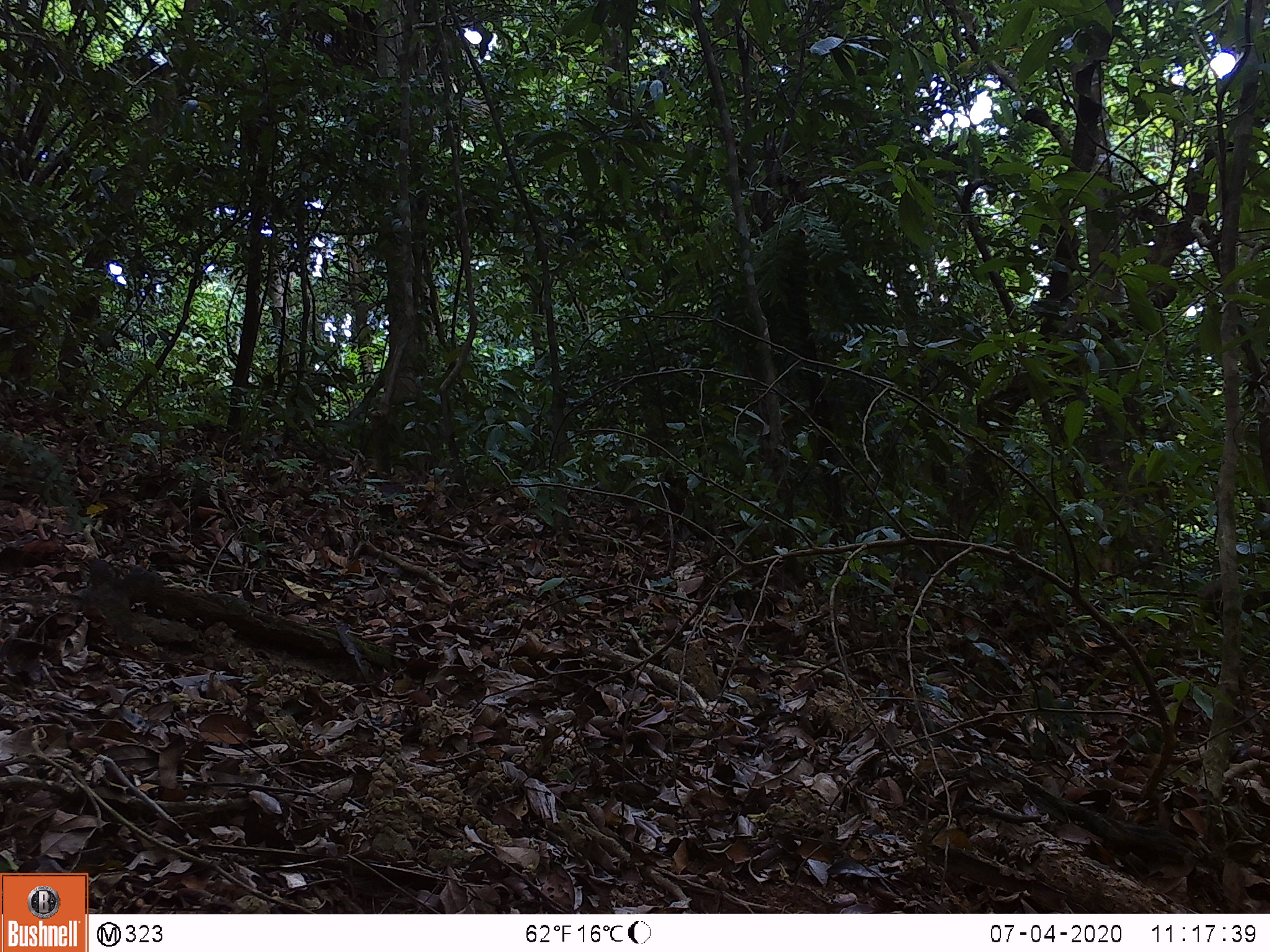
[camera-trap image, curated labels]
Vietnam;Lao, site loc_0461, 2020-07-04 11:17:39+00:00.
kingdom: Animalia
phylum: Chordata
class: Mammalia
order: Primates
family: Cercopithecidae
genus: Macaca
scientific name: Macaca arctoides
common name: stump-tailed macaque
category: stump tailed macaque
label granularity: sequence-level